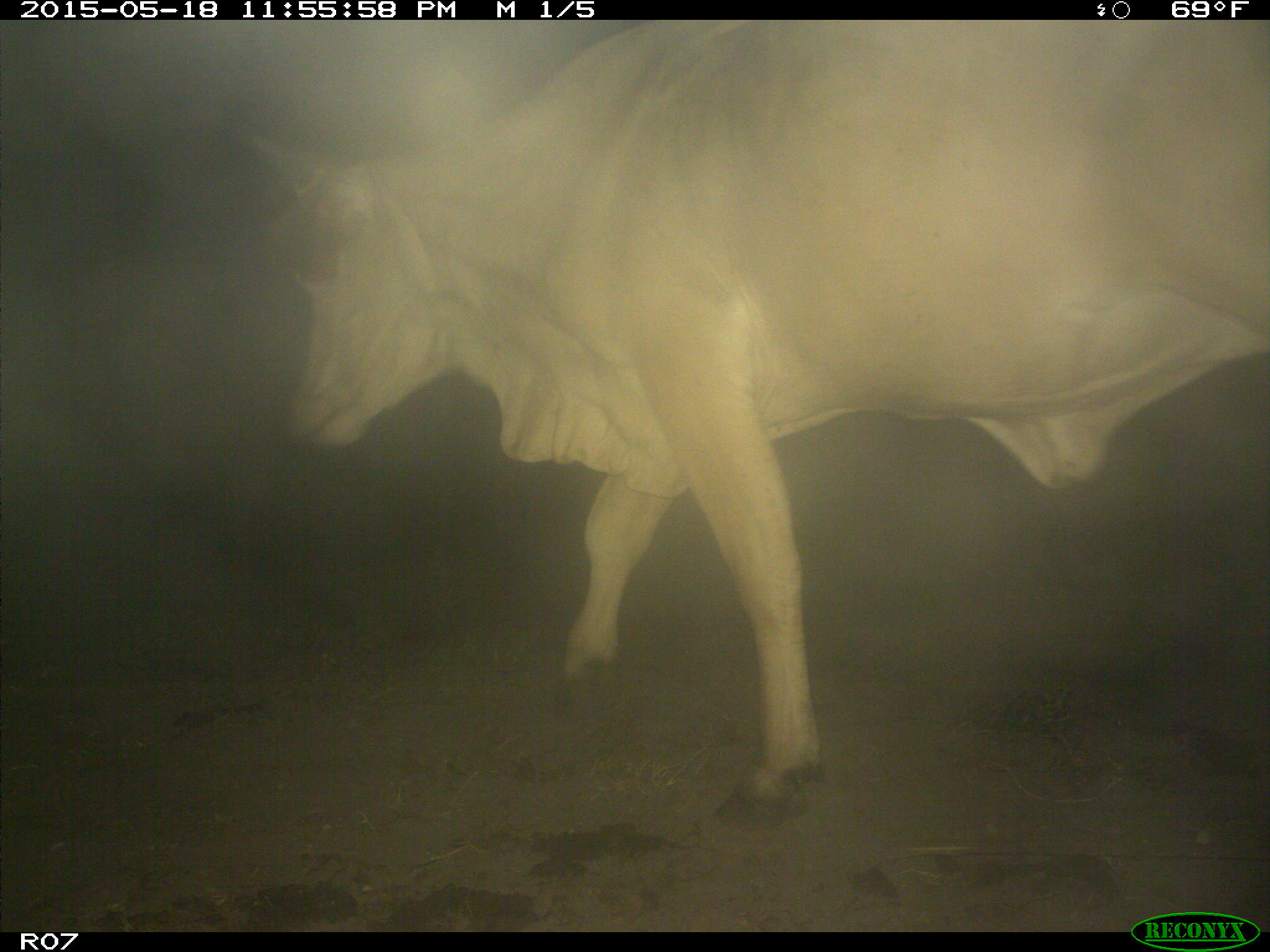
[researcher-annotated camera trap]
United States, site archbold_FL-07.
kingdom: Animalia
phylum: Chordata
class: Mammalia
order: Artiodactyla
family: Bovidae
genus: Bos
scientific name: Bos taurus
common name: domestic cow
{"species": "Bos taurus (domestic cow)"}